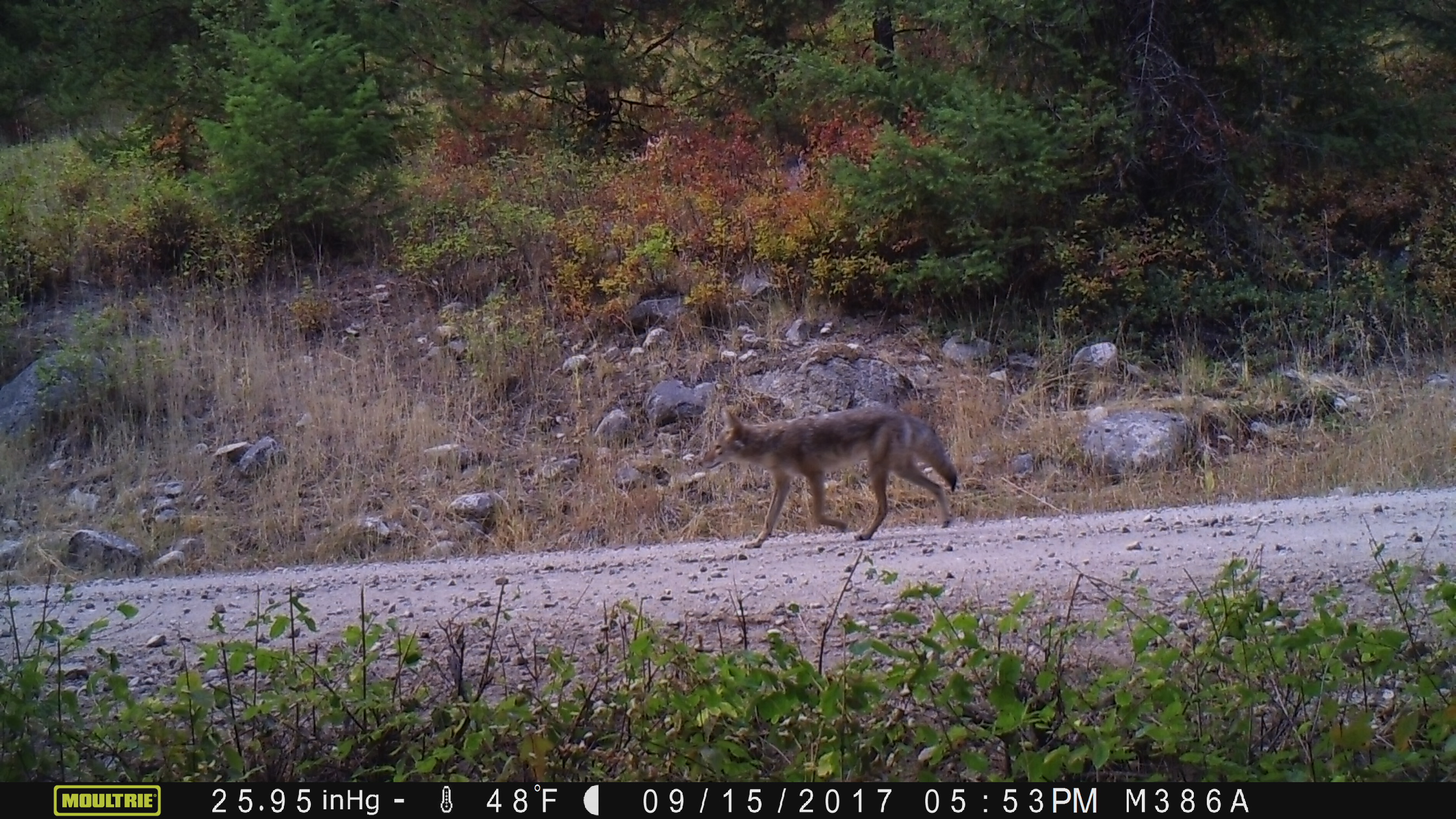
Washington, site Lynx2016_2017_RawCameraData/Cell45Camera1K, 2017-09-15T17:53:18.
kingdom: Animalia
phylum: Chordata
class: Mammalia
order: Carnivora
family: Canidae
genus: Canis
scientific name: Canis latrans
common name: coyote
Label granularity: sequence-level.